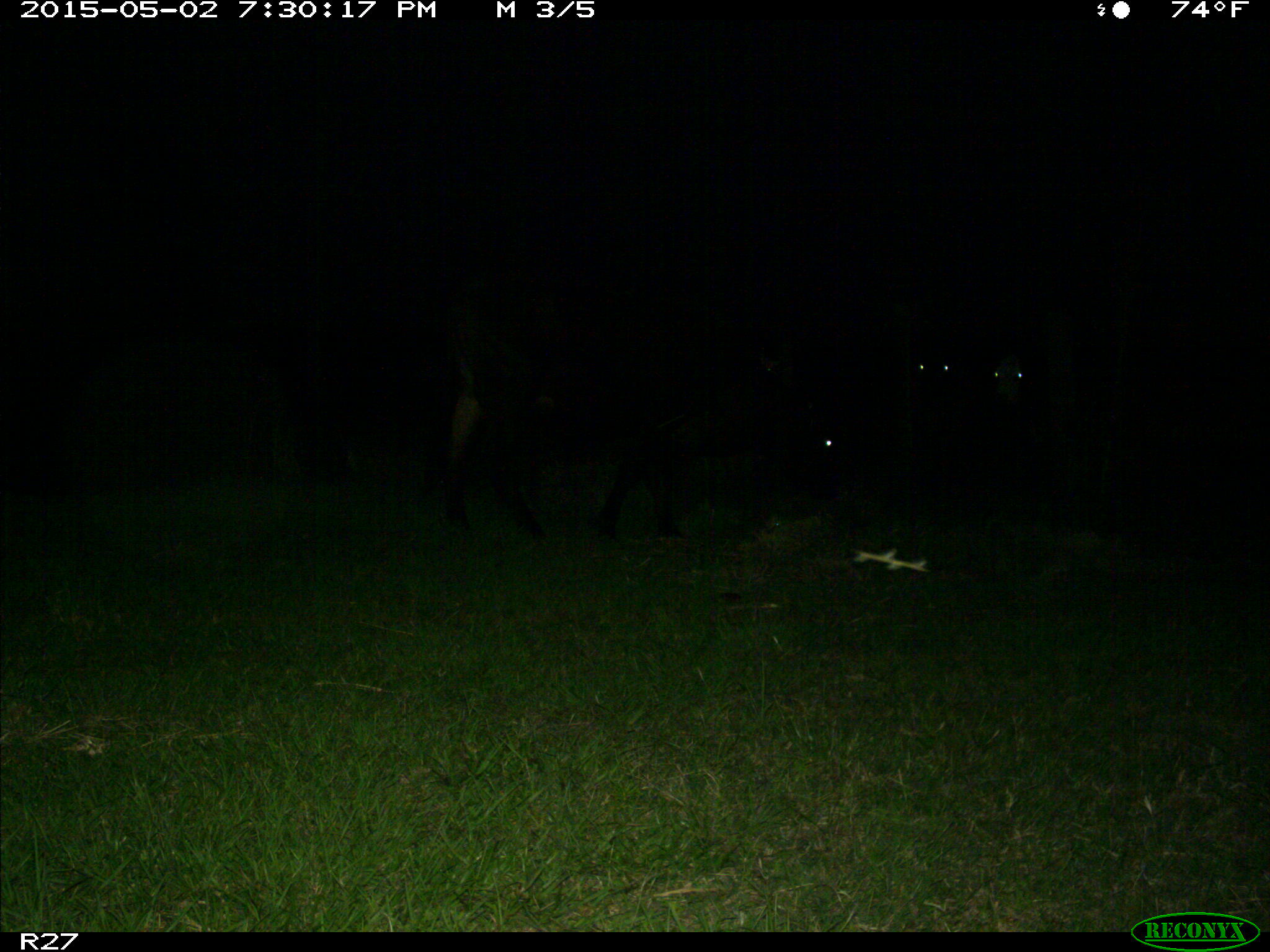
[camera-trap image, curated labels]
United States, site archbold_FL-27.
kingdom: Animalia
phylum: Chordata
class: Mammalia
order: Artiodactyla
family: Bovidae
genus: Bos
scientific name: Bos taurus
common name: domestic cow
Bos taurus (domestic cow).